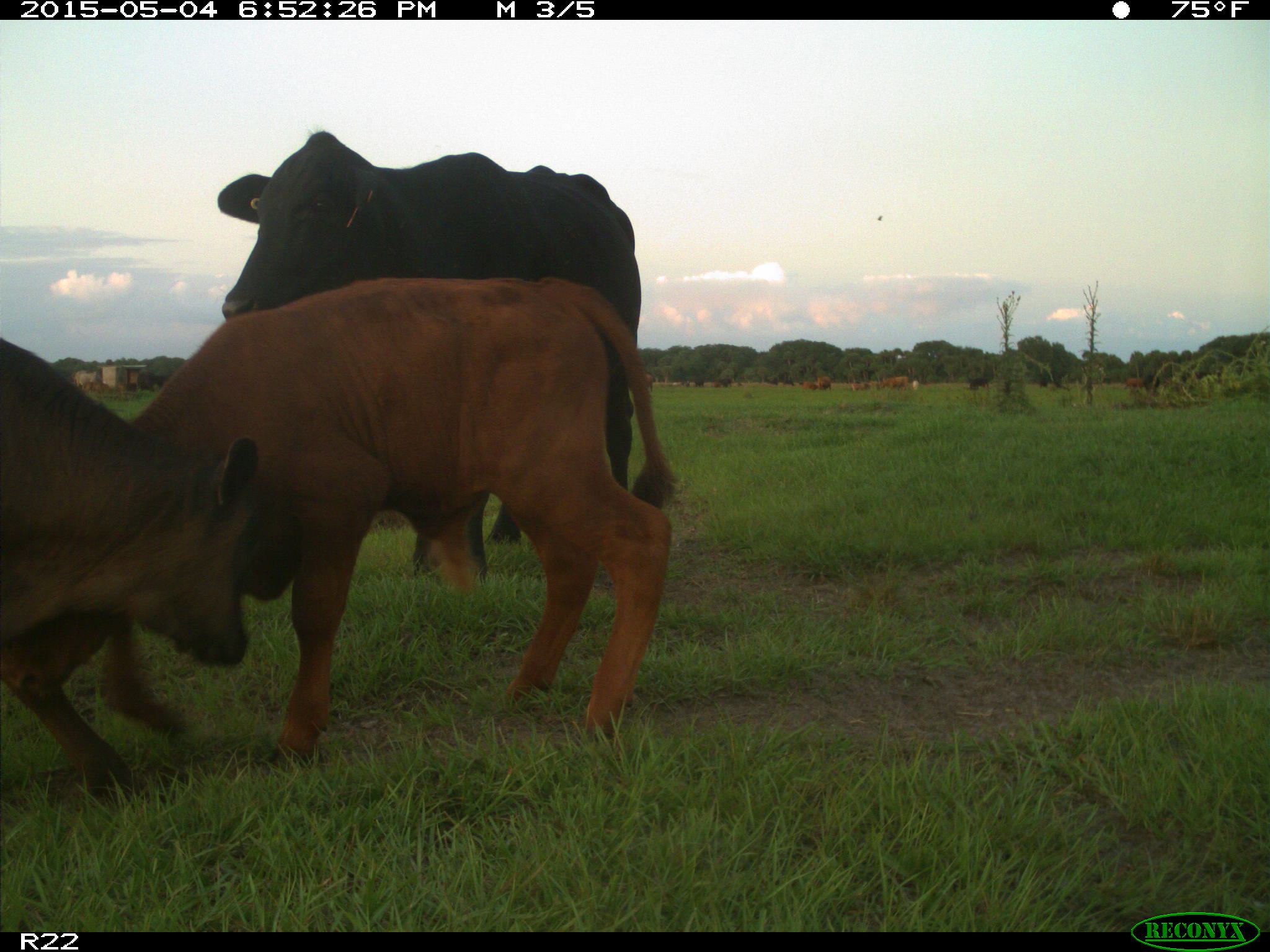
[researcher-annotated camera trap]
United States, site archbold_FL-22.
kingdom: Animalia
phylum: Chordata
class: Mammalia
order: Artiodactyla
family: Bovidae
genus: Bos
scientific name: Bos taurus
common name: domestic cow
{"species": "Bos taurus (domestic cow)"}